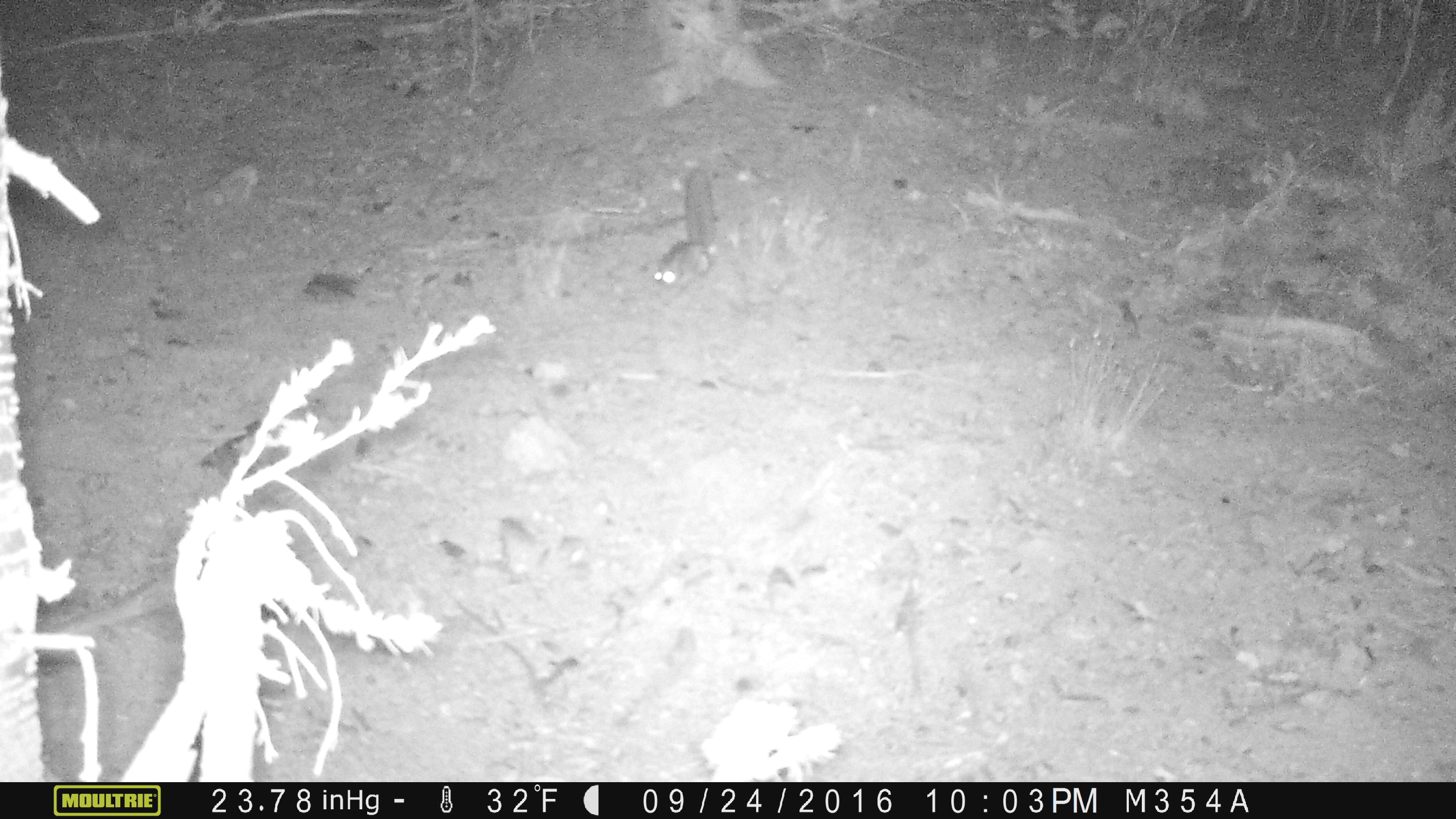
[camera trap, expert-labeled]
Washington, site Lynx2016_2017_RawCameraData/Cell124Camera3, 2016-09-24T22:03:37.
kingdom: Animalia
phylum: Chordata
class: Mammalia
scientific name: Mammalia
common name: small mammal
Small mammal (Mammalia). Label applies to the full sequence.